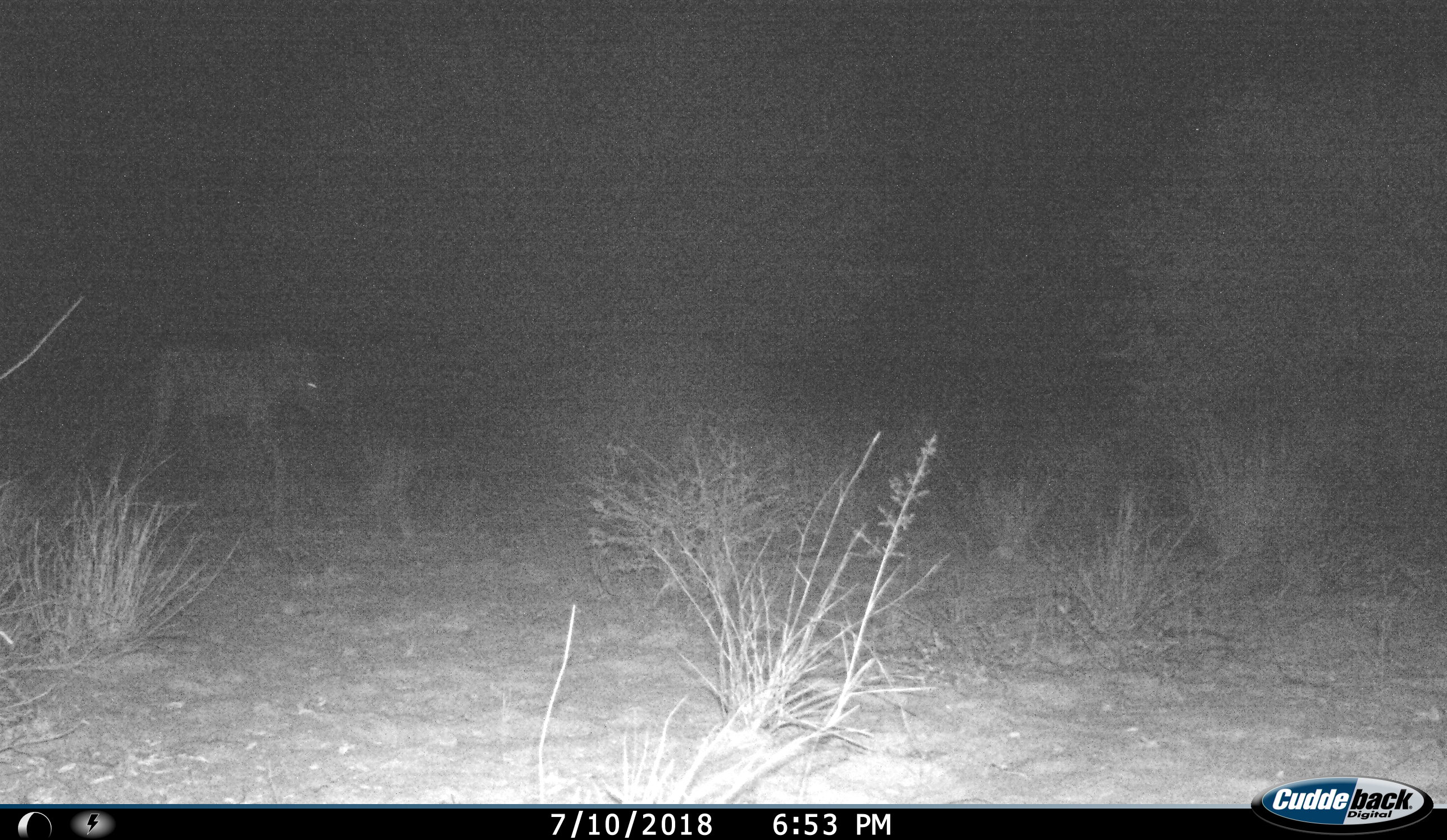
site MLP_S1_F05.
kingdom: Animalia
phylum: Chordata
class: Mammalia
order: Perissodactyla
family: Equidae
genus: Equus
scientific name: Equus quagga burchellii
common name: burchell's zebra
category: zebraburchells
Zebraburchells (burchell's zebra) (Equus quagga burchellii), count 1. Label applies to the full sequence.